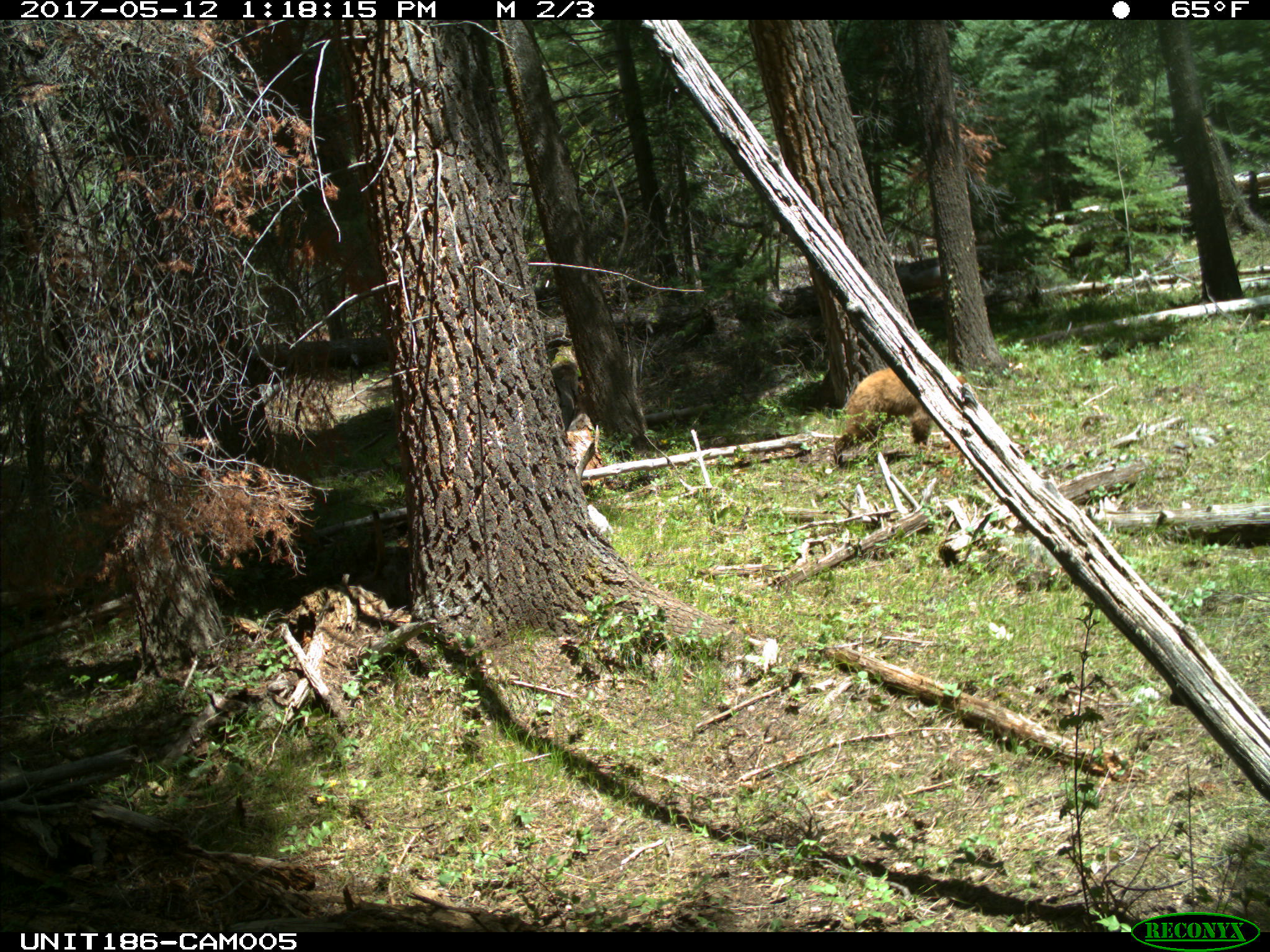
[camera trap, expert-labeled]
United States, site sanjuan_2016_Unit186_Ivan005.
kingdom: Animalia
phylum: Chordata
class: Mammalia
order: Carnivora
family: Ursidae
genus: Ursus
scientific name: Ursus americanus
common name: american black bear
Ursus americanus (american black bear).